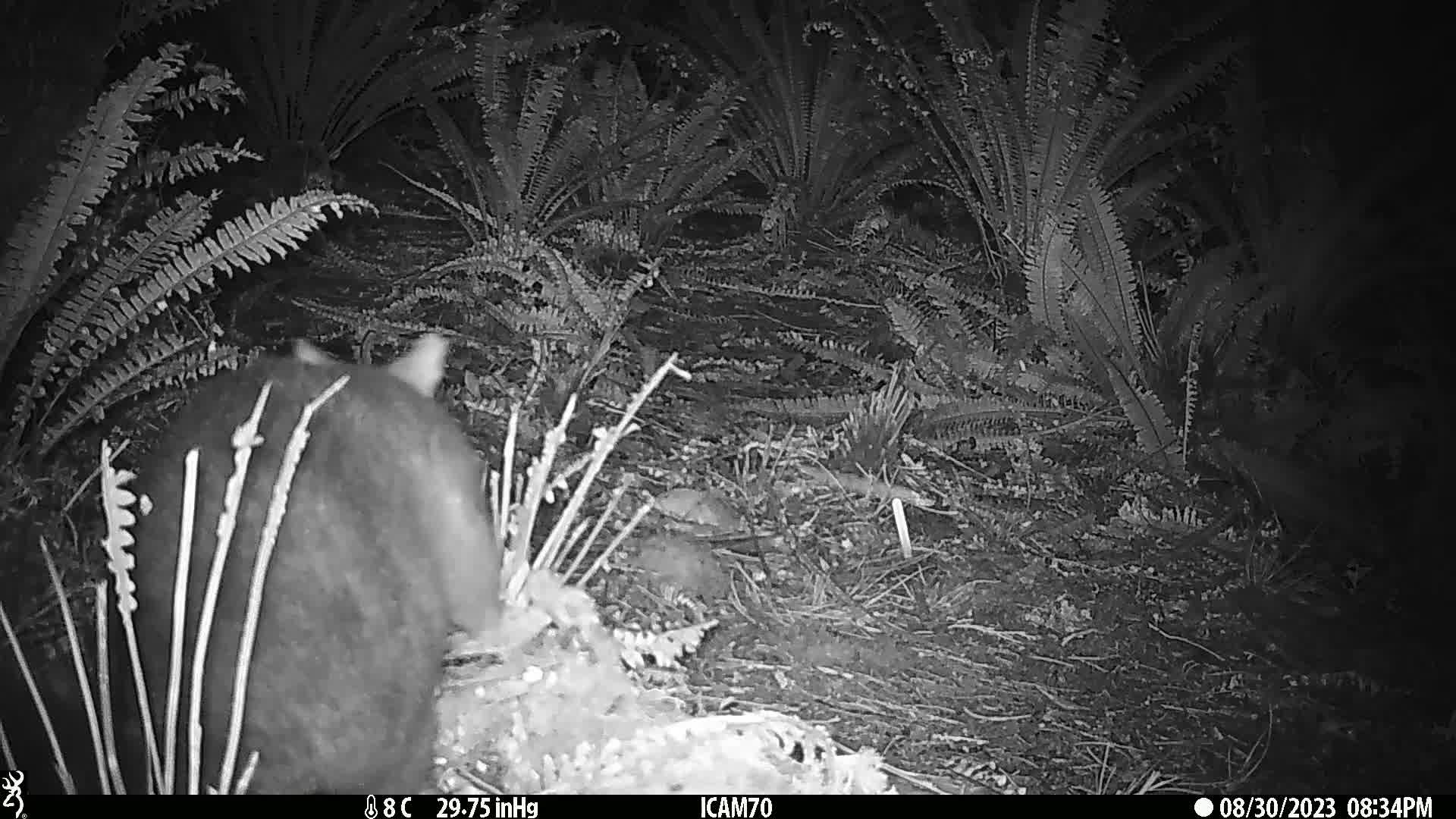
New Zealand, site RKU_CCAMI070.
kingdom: Animalia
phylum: Chordata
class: Mammalia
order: Diprotodontia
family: Phalangeridae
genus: Trichosurus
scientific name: Trichosurus vulpecula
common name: common brushtail possum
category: possum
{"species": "possum (common brushtail possum) (Trichosurus vulpecula)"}